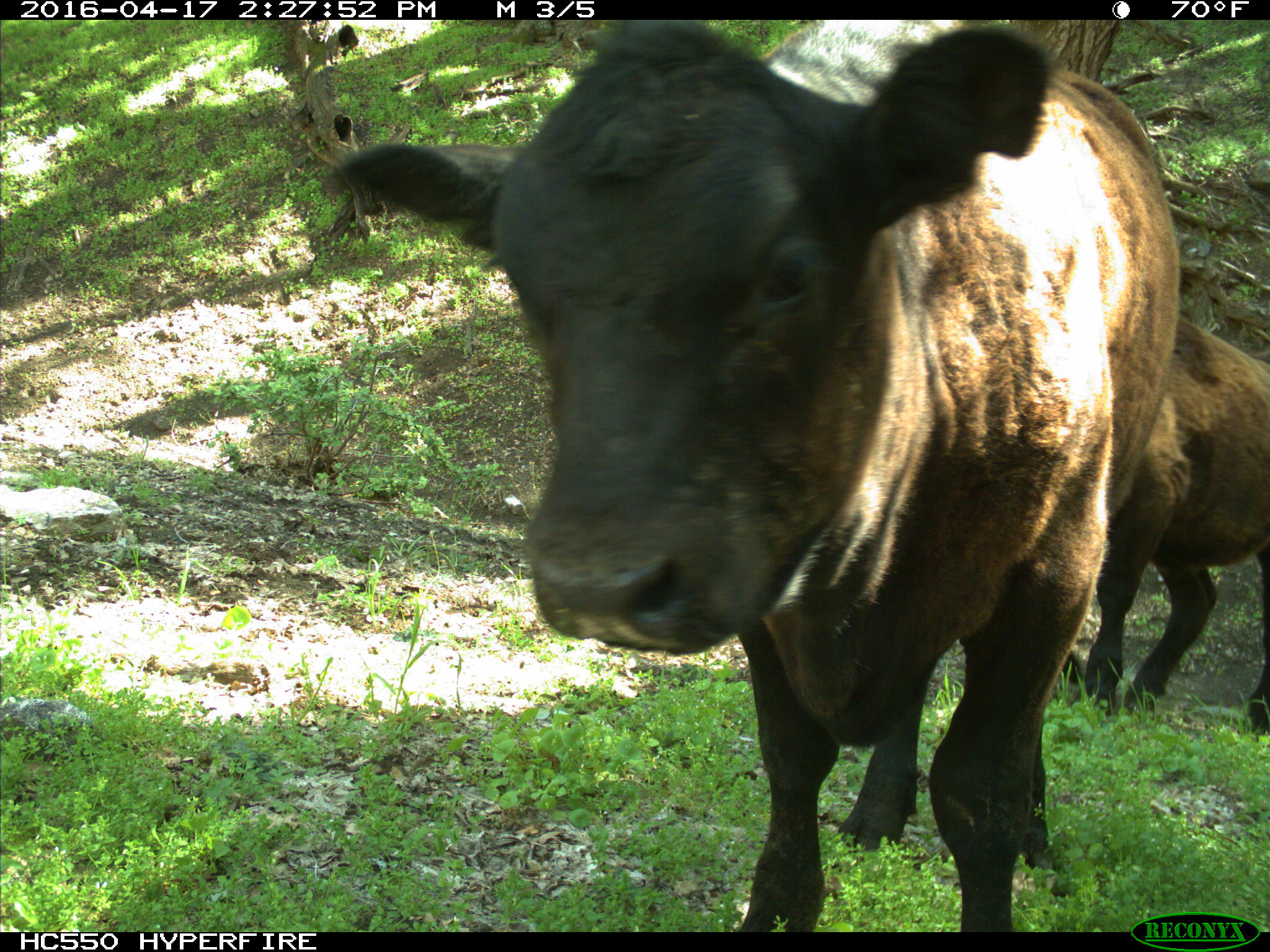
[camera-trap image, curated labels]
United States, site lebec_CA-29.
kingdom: Animalia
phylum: Chordata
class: Mammalia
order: Artiodactyla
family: Bovidae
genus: Bos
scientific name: Bos taurus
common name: domestic cow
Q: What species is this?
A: Bos taurus (domestic cow).